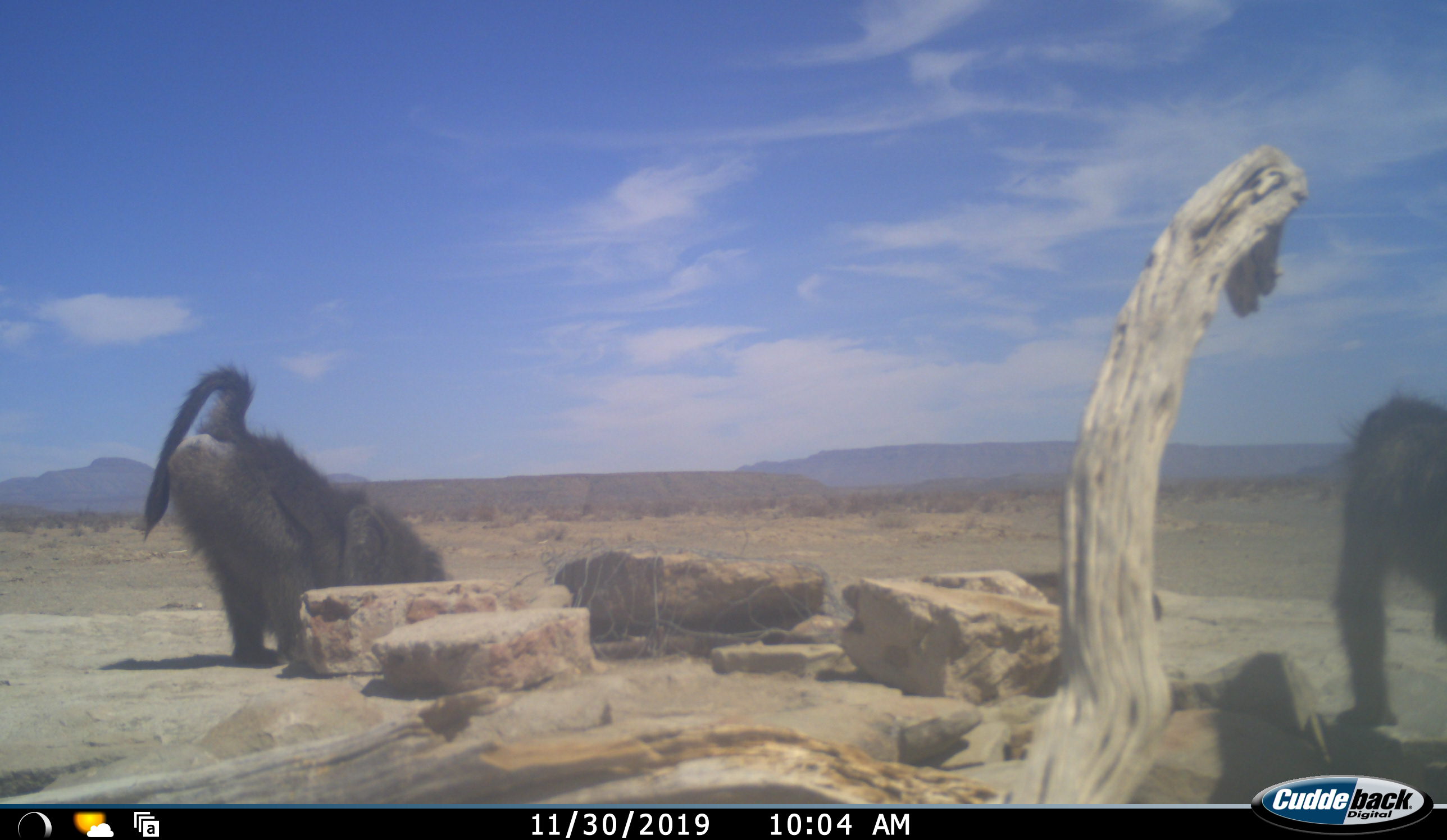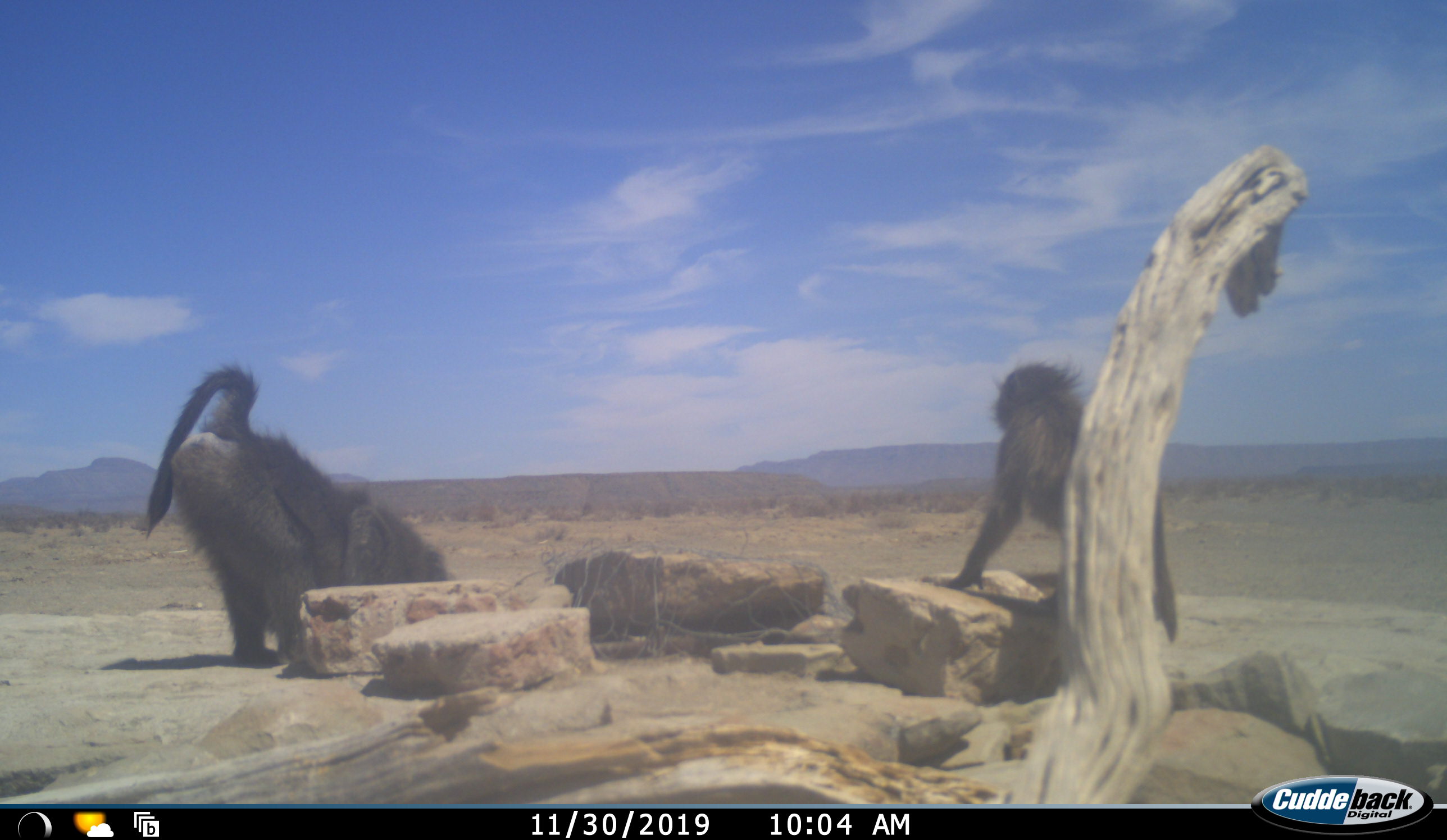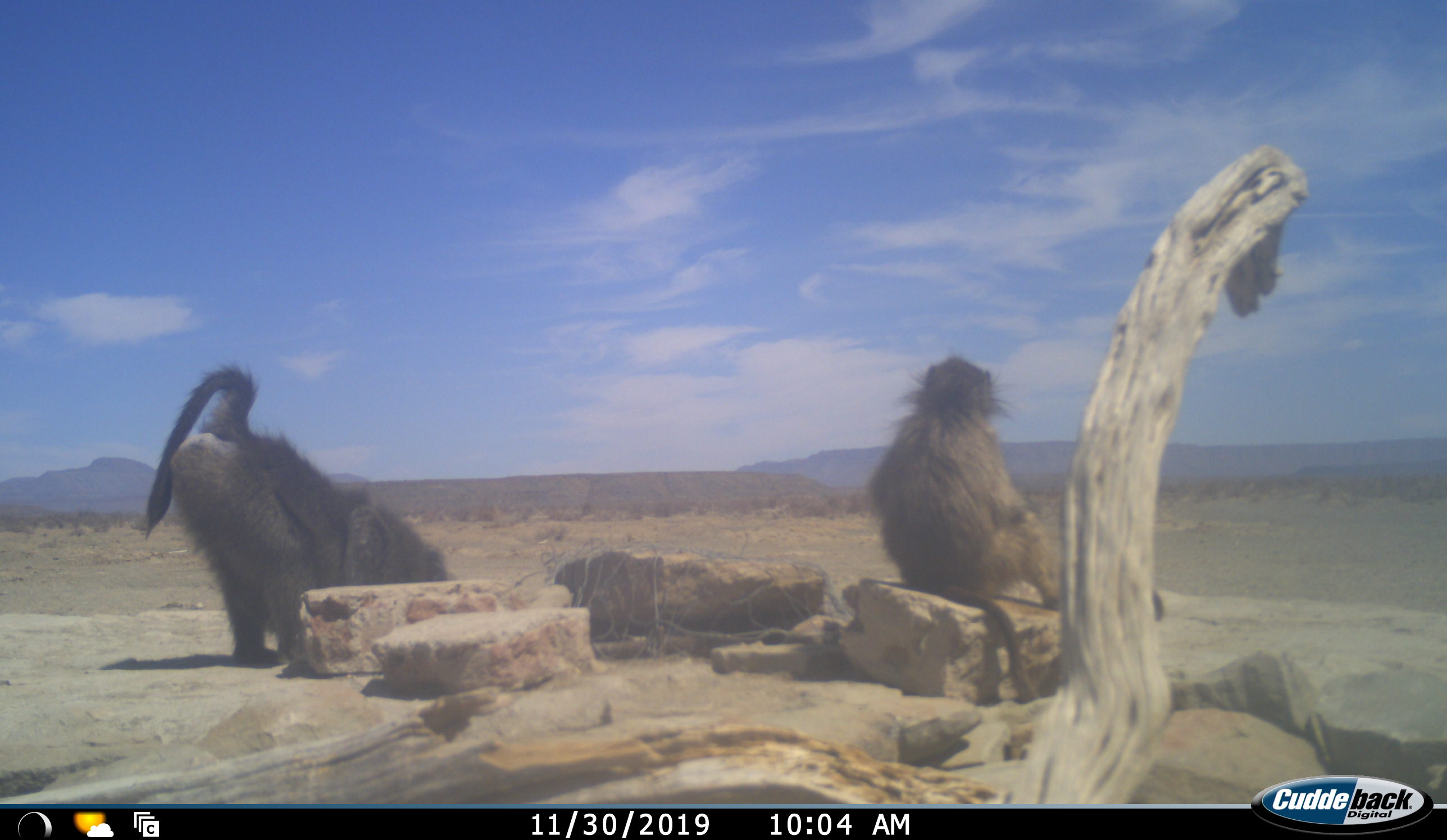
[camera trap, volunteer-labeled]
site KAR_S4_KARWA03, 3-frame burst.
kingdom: Animalia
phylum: Chordata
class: Mammalia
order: Primates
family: Cercopithecidae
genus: Papio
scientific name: Papio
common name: baboon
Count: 2.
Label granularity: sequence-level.